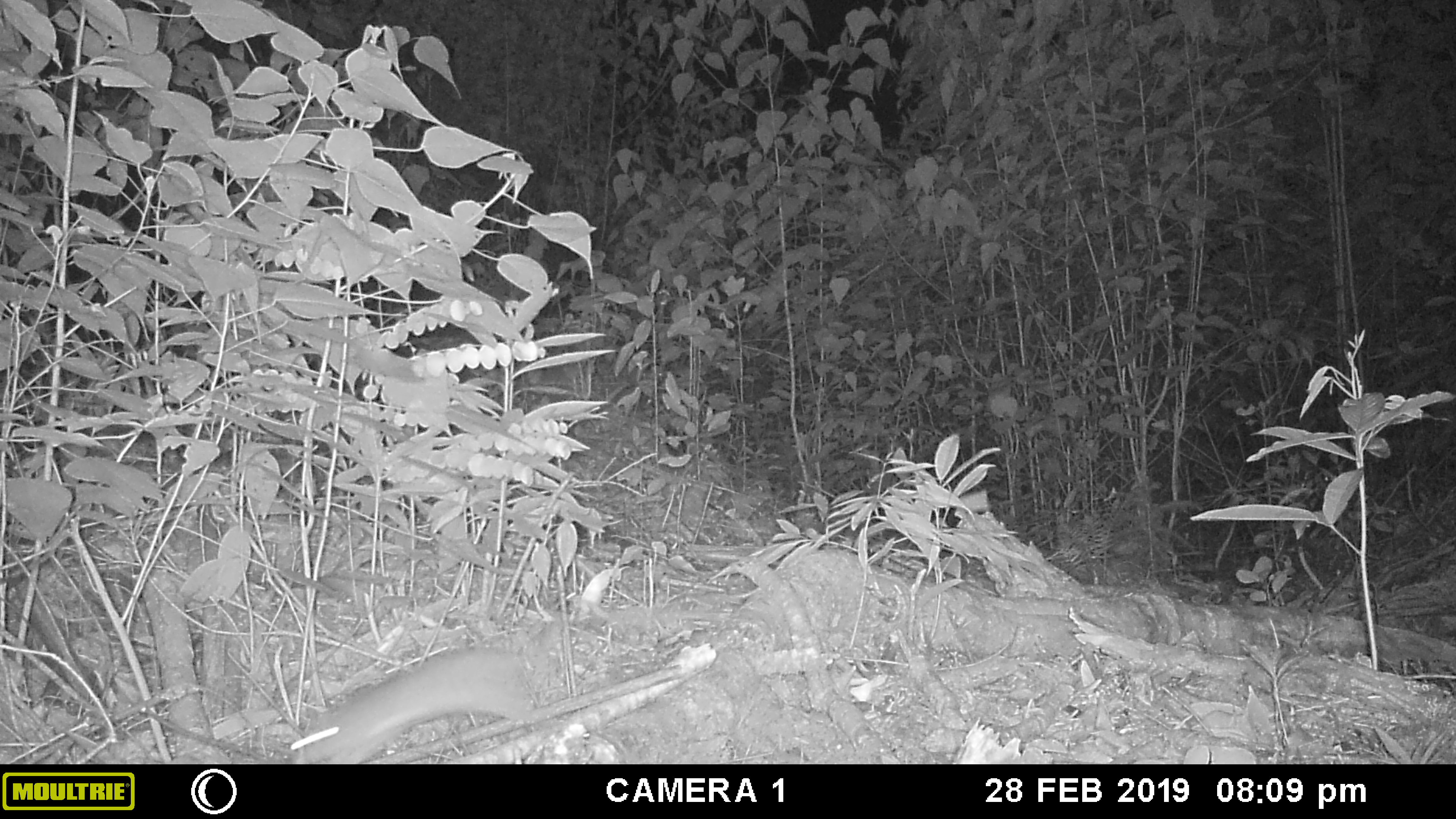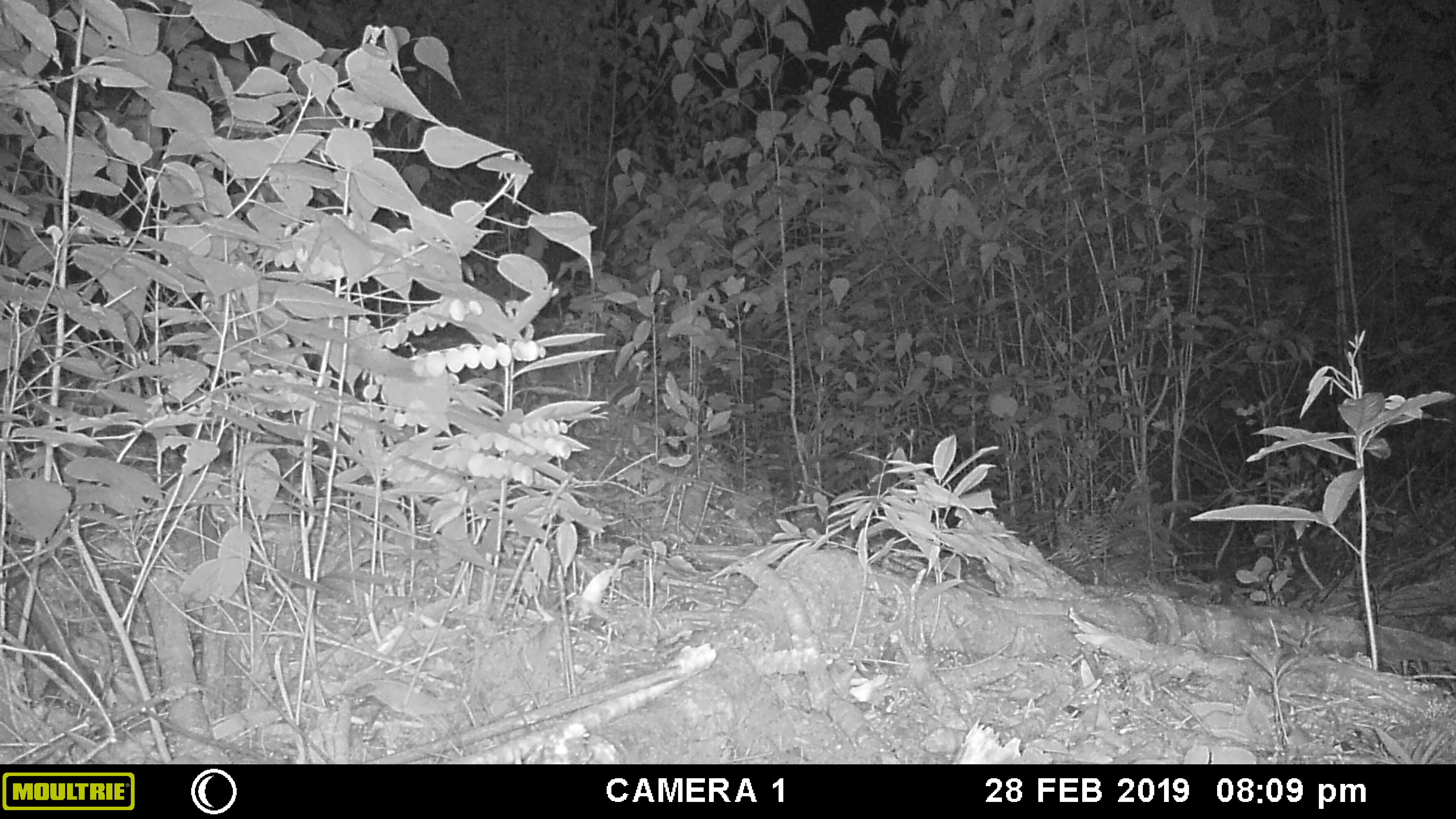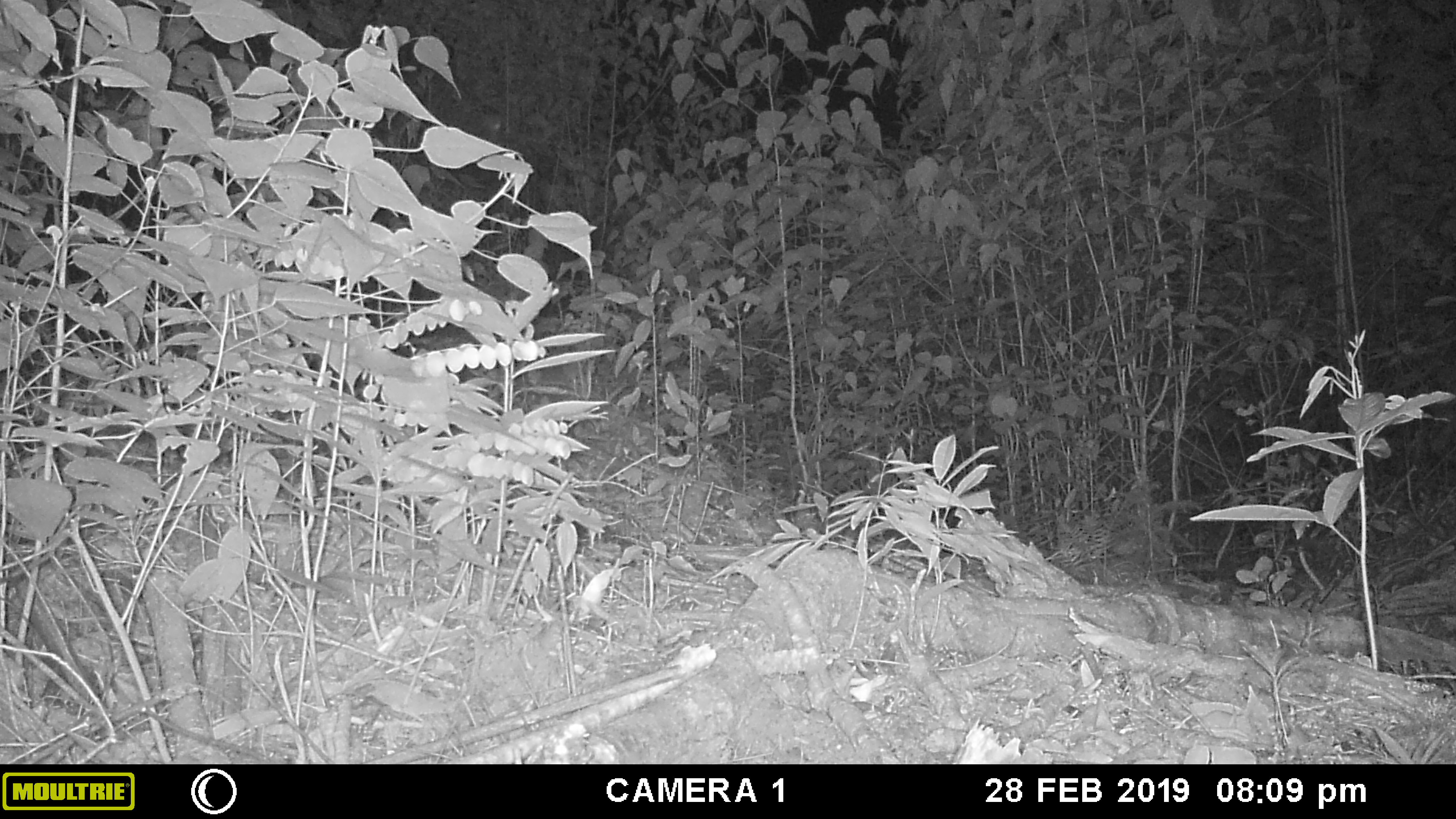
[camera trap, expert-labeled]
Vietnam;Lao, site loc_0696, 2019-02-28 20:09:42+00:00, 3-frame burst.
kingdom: Animalia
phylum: Chordata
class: Mammalia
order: Rodentia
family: Muridae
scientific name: Muridae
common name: old-world mice and rats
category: unidentified murid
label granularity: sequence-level